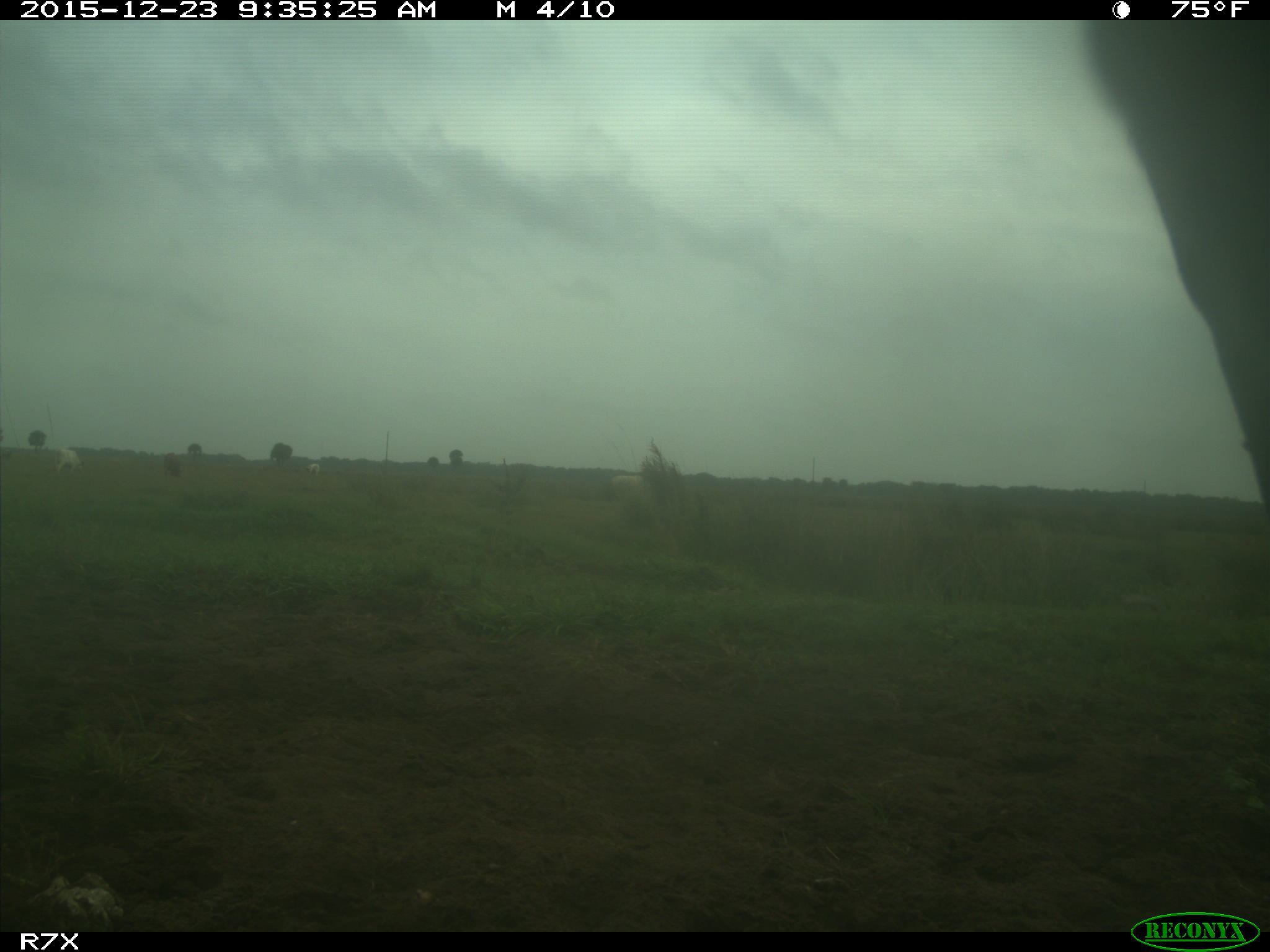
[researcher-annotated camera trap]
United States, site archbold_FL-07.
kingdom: Animalia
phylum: Chordata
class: Mammalia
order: Artiodactyla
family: Bovidae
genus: Bos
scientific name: Bos taurus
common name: domestic cow